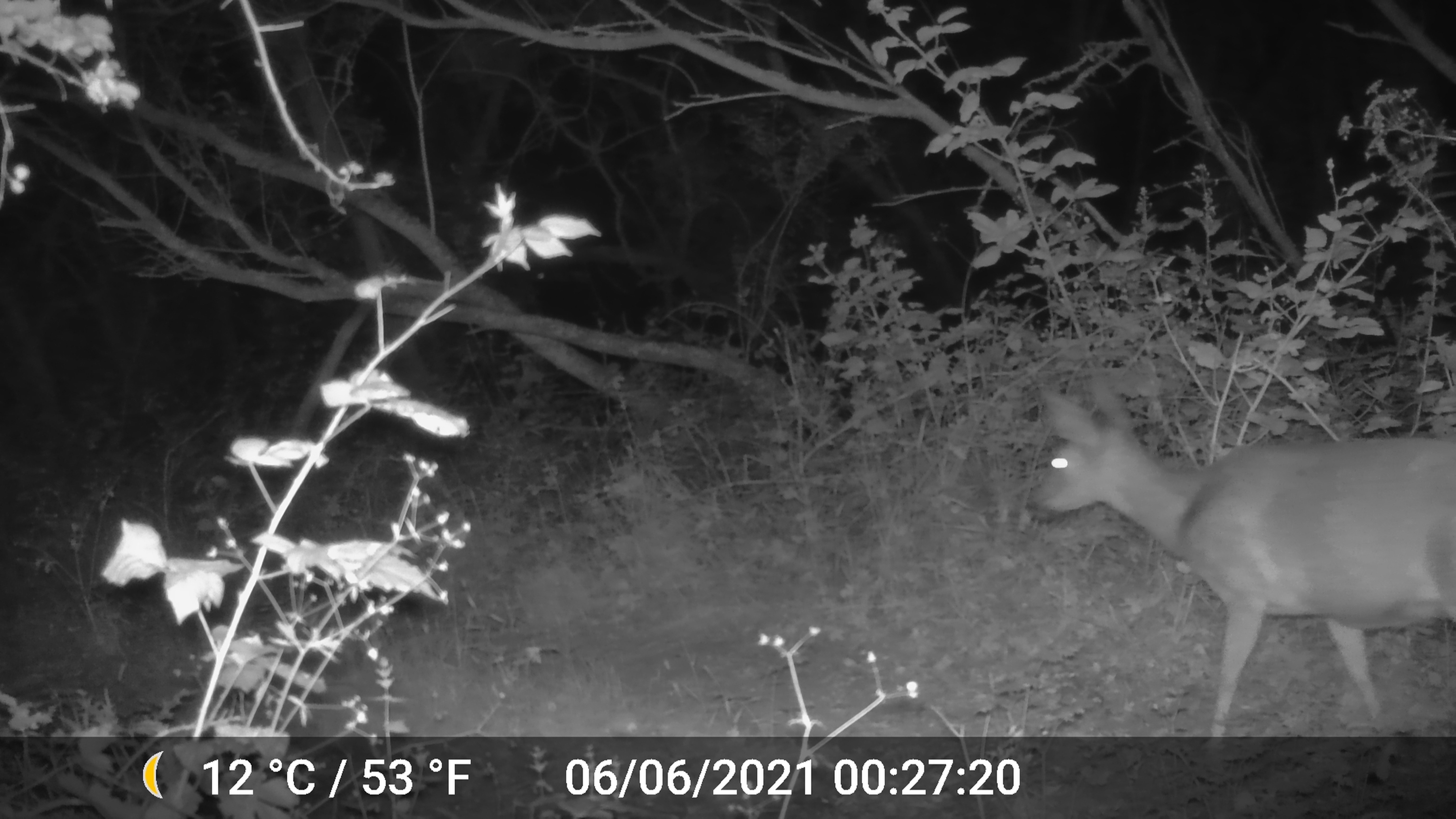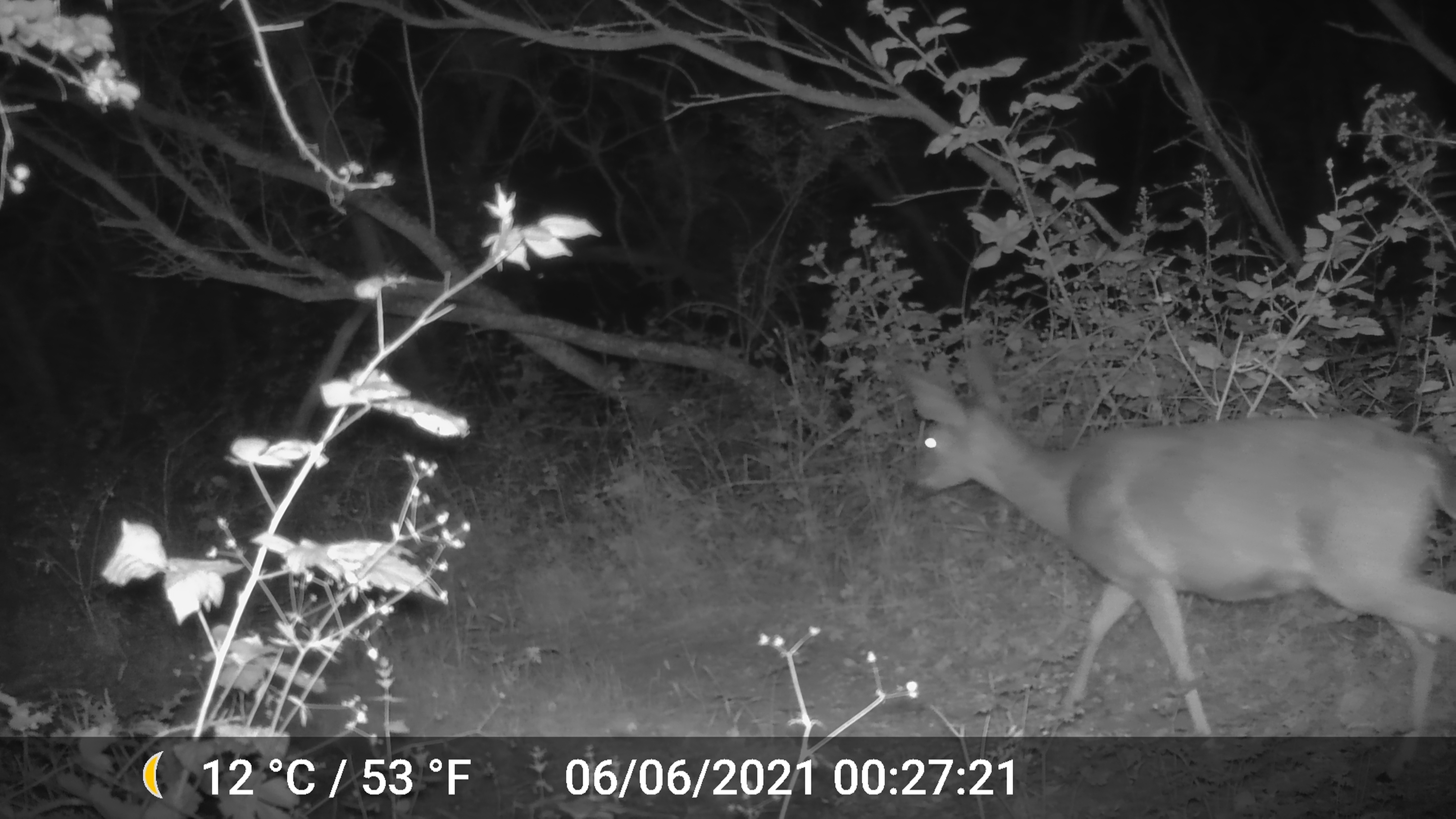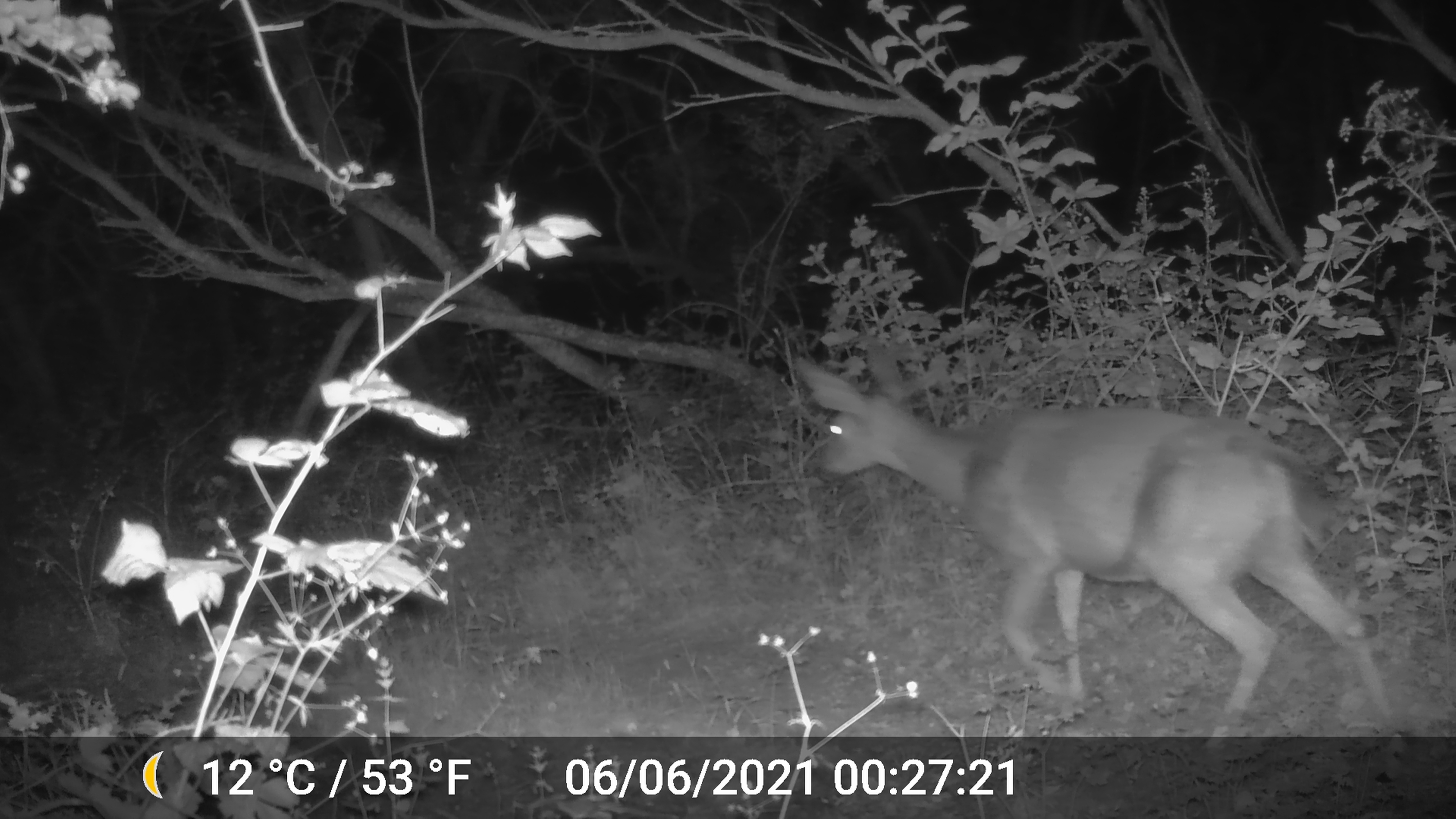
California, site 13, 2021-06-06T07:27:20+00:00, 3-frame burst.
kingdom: Animalia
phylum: Chordata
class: Mammalia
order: Artiodactyla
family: Cervidae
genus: Odocoileus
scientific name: Odocoileus hemionus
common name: mule deer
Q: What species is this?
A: Mule deer (Odocoileus hemionus).